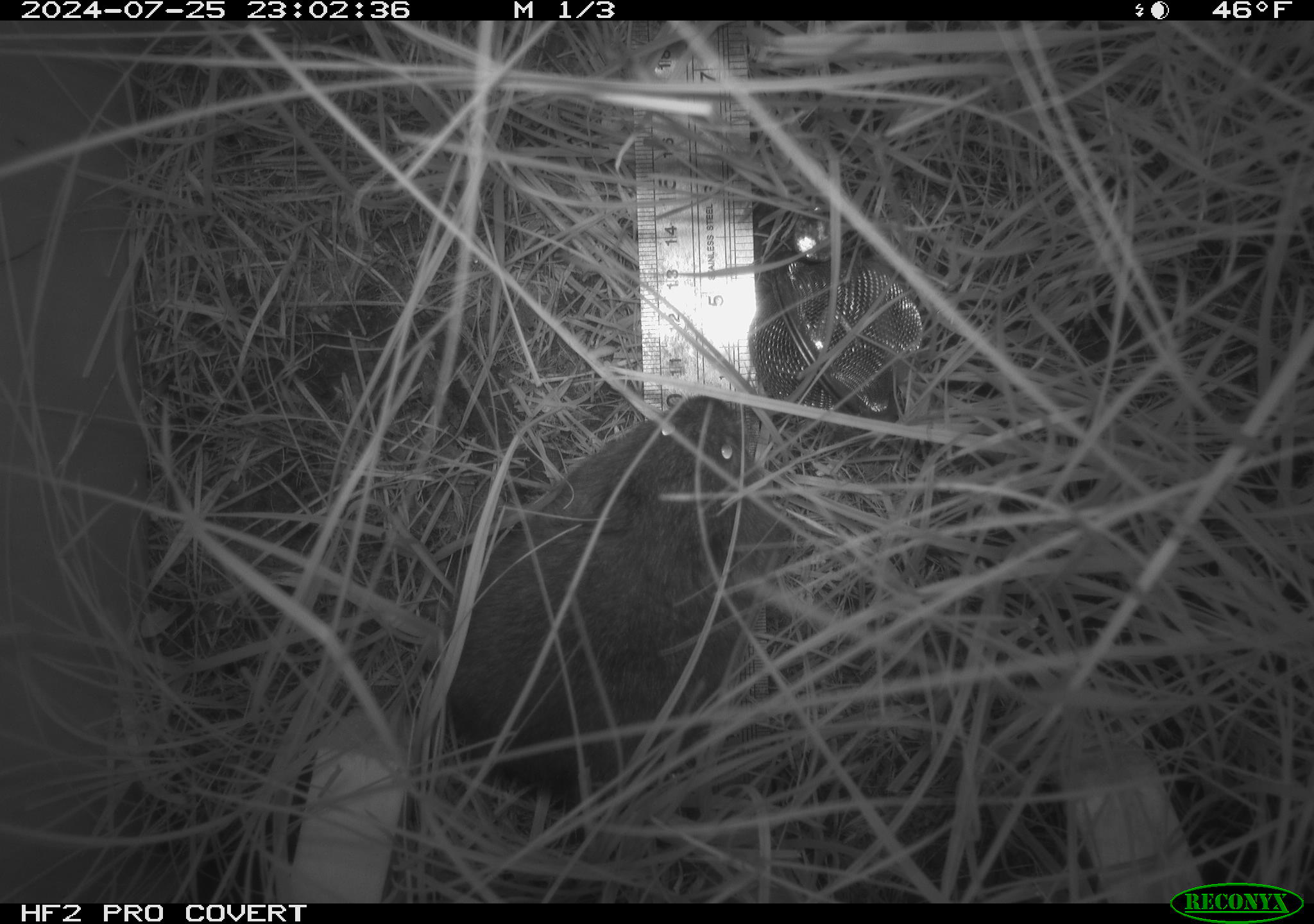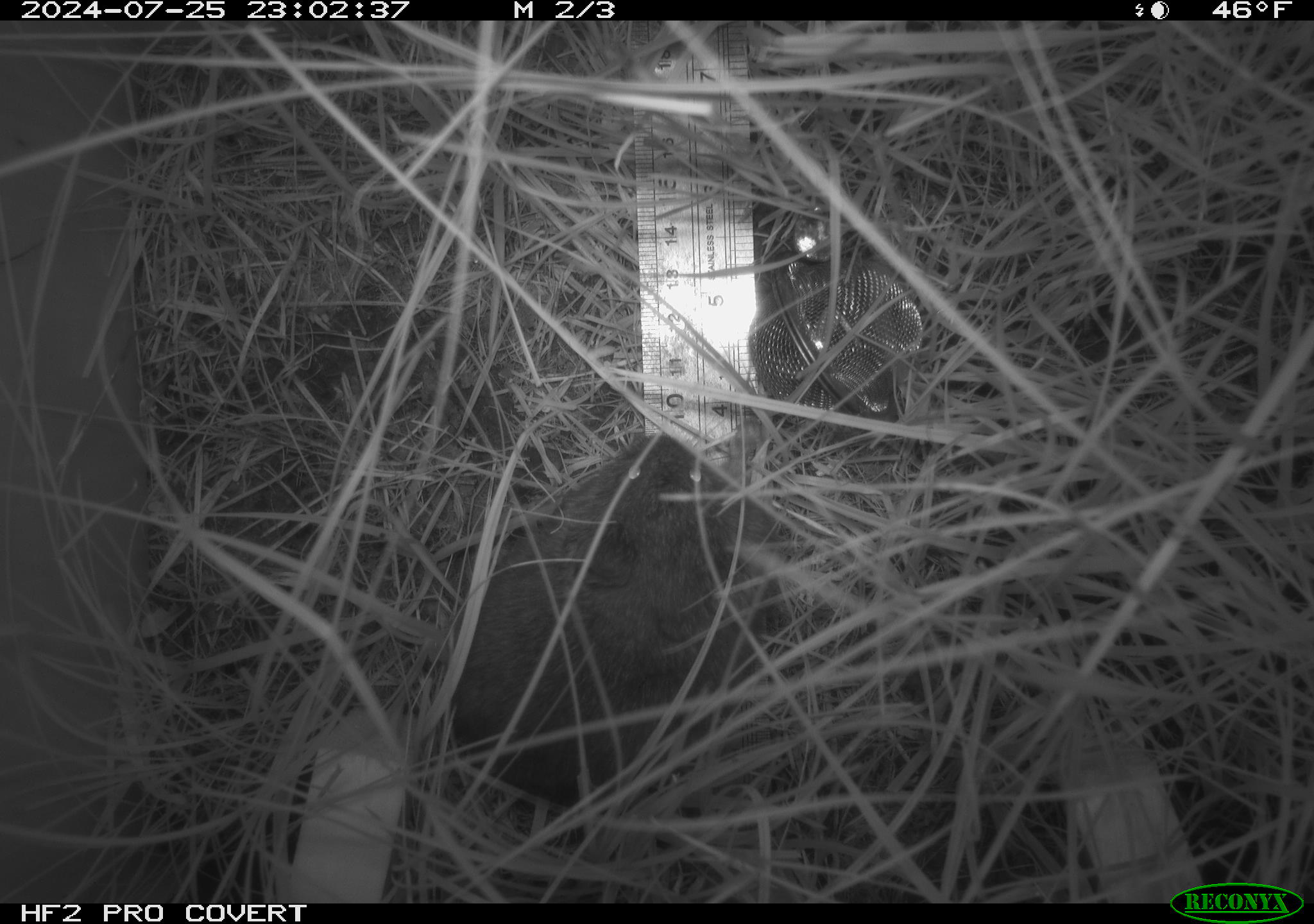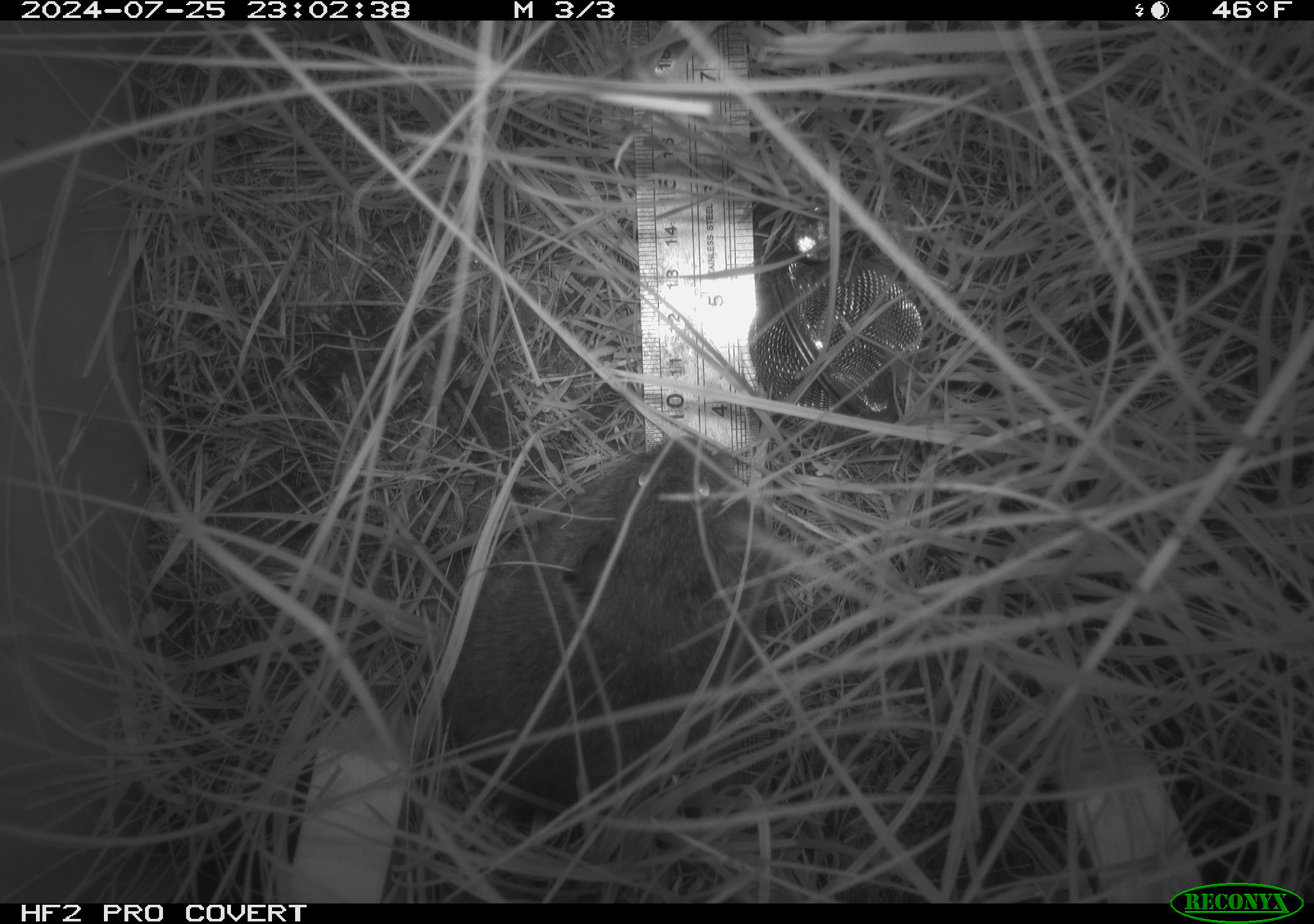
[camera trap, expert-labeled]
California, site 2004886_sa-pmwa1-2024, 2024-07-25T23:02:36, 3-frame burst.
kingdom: Animalia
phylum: Chordata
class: Mammalia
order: Rodentia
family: Cricetidae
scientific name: Arvicolinae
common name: voles, lemmings, and muskrats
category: arvicolinae subfamily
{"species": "arvicolinae subfamily (voles, lemmings, and muskrats) (Arvicolinae)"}